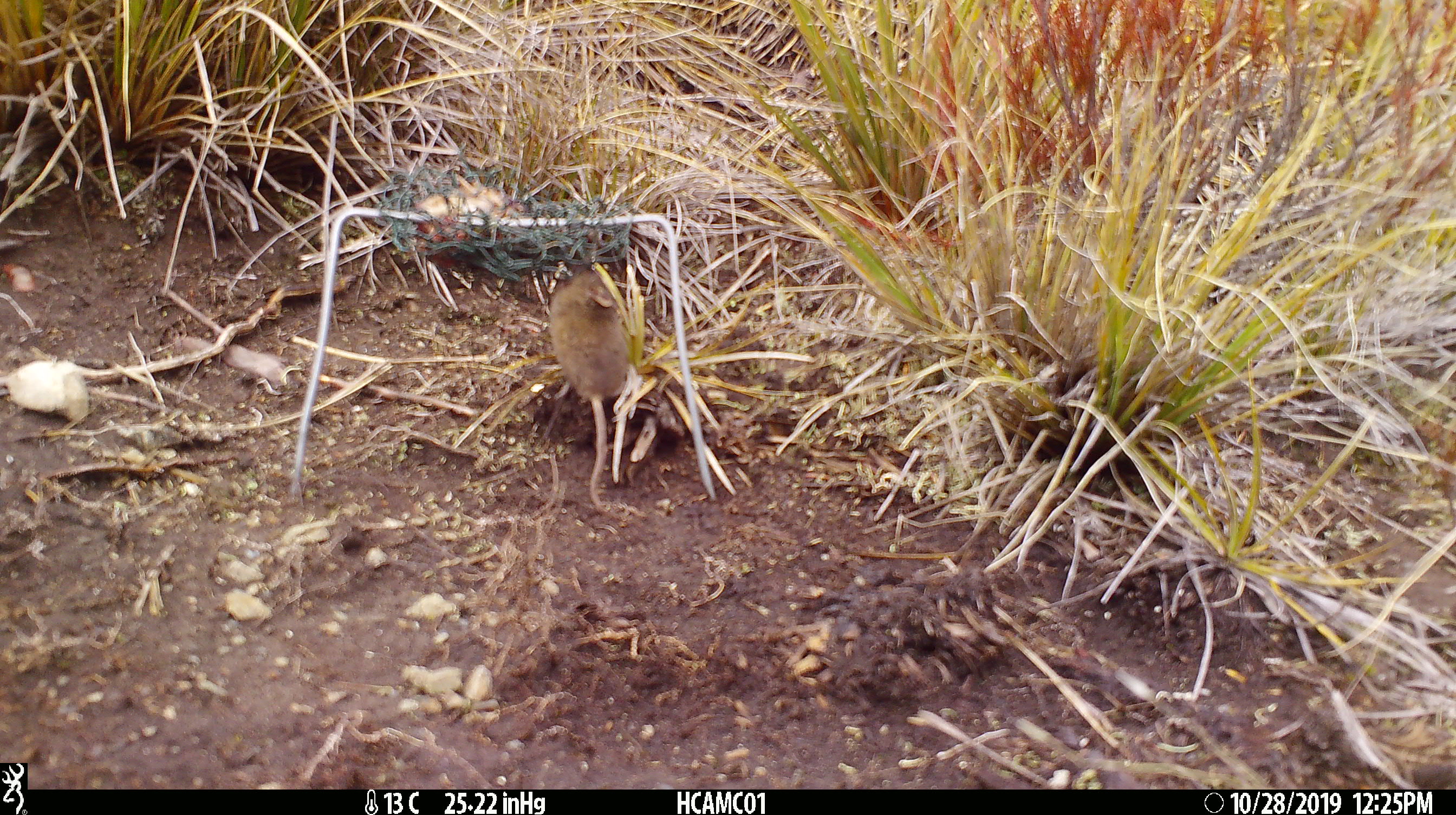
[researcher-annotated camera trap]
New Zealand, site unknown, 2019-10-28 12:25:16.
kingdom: Animalia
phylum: Chordata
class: Mammalia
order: Rodentia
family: Muridae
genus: Mus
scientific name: Mus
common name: mouse